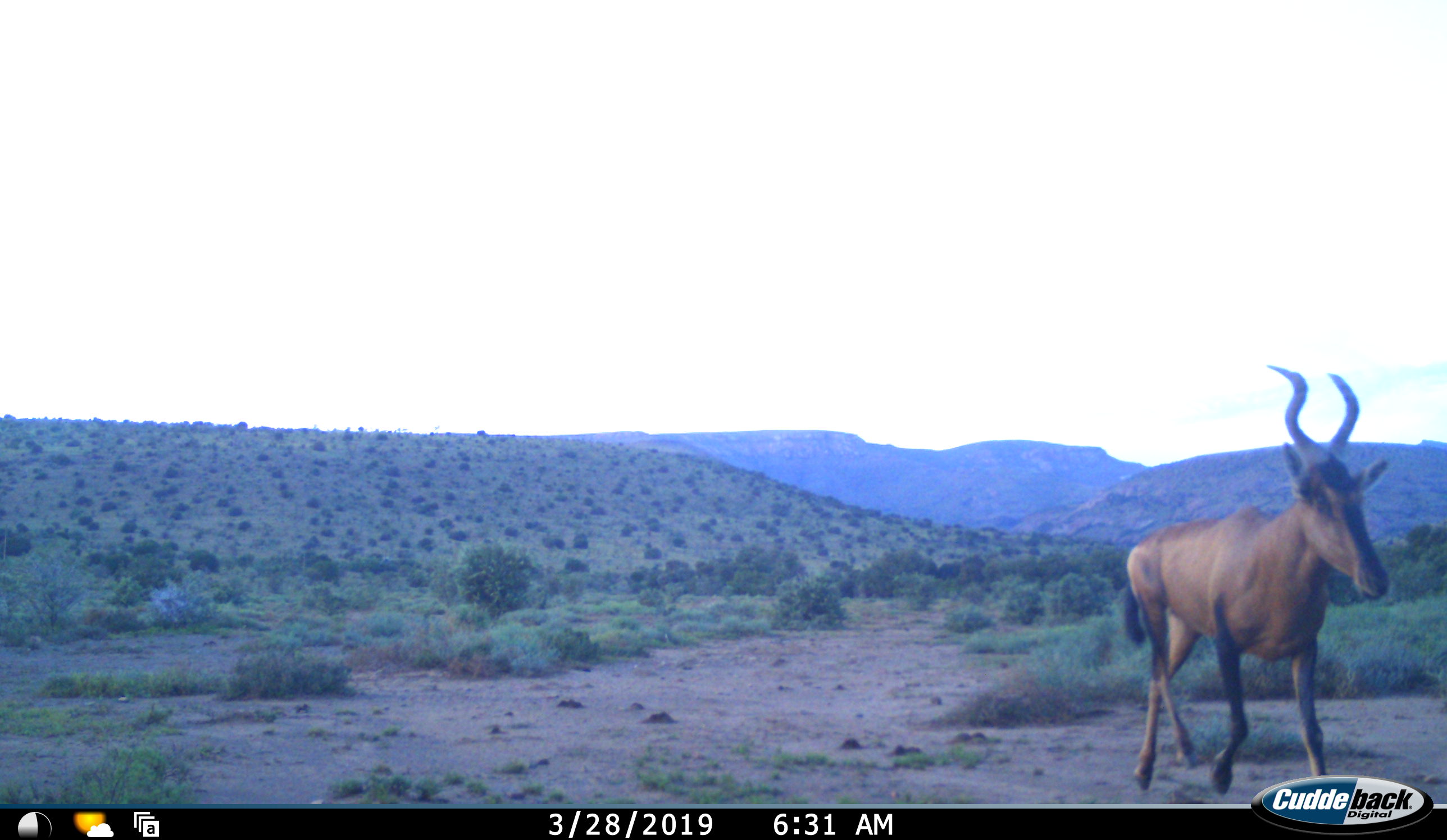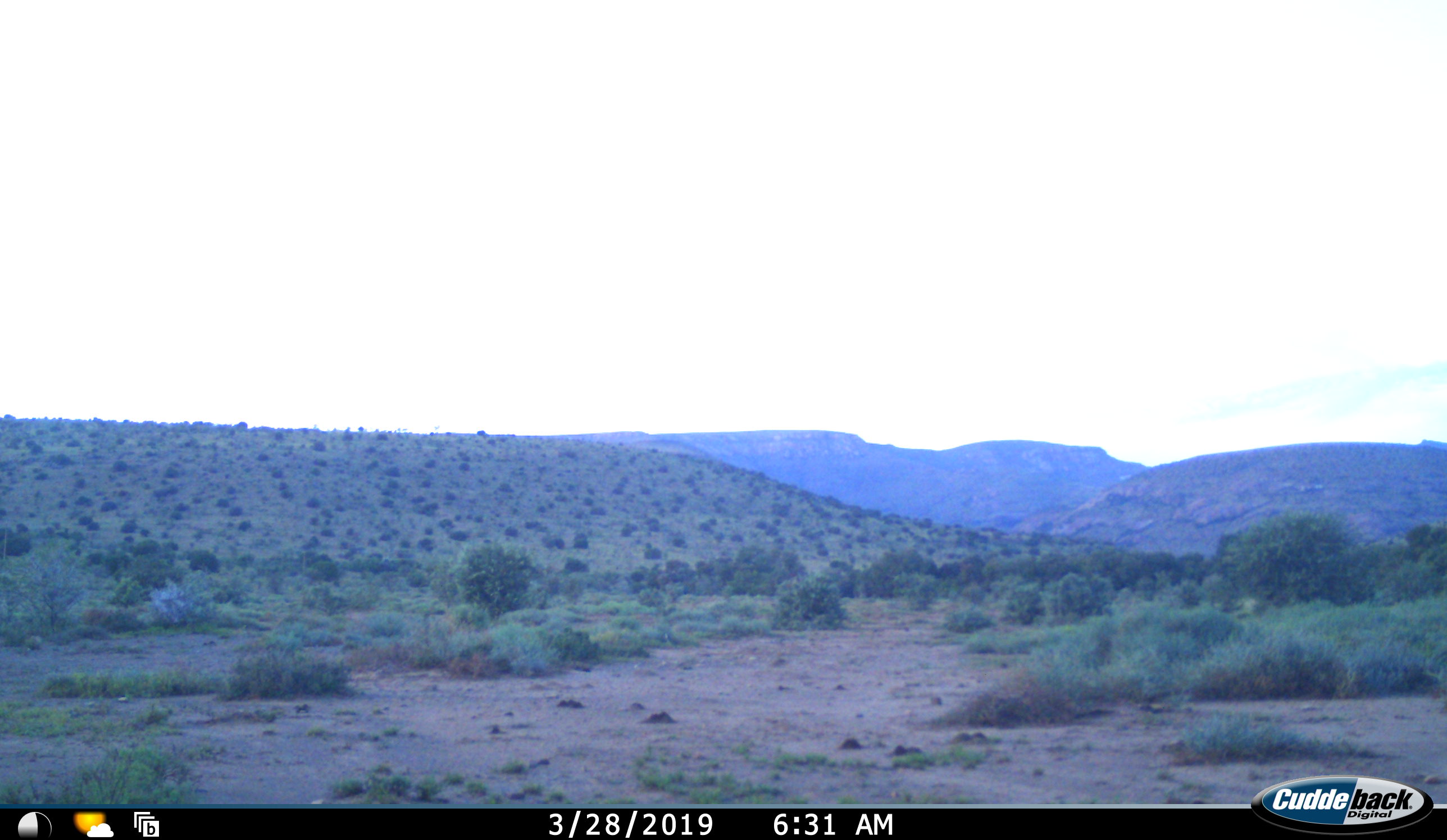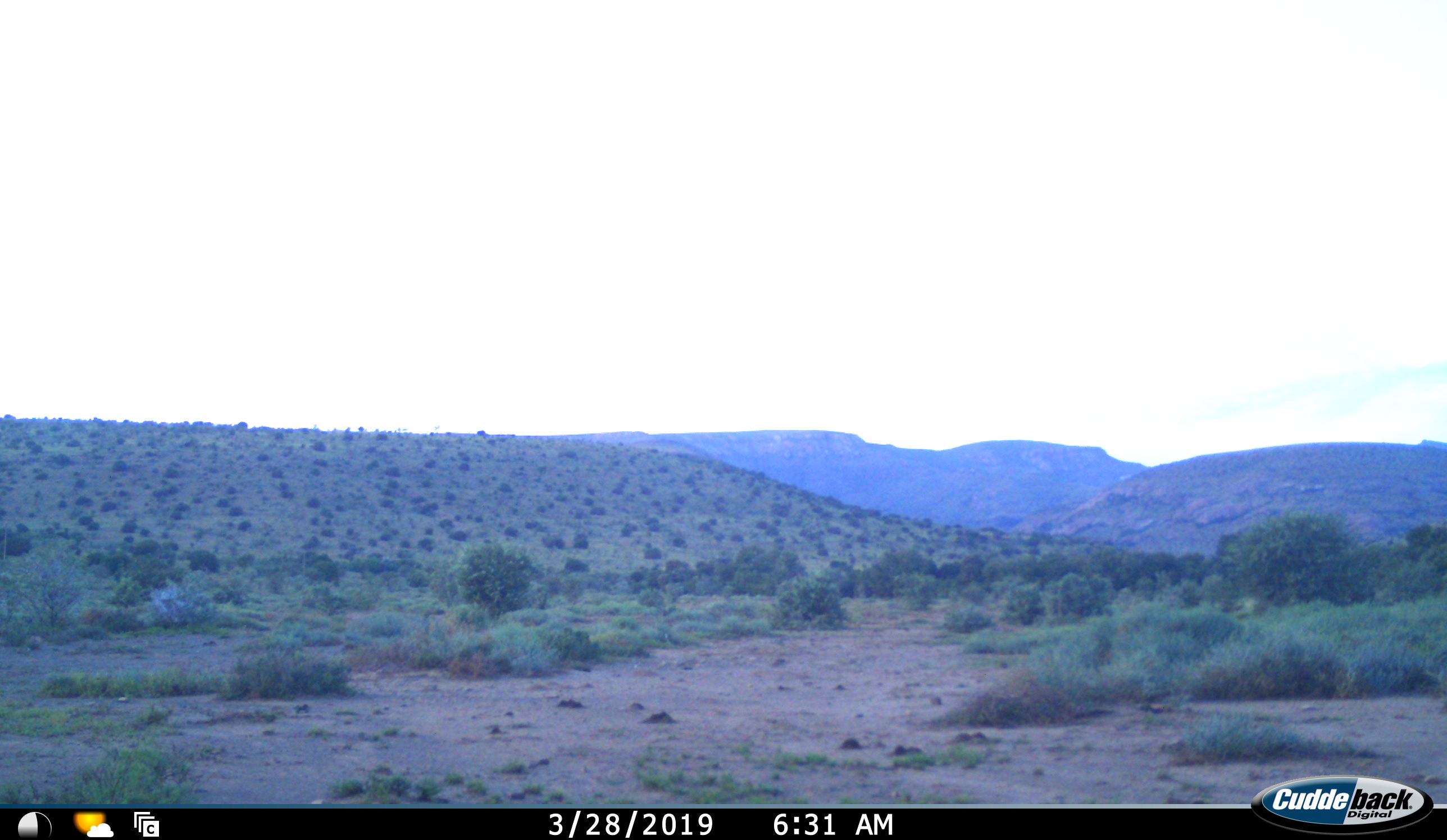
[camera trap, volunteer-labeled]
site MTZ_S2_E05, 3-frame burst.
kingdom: Animalia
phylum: Chordata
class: Mammalia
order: Artiodactyla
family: Bovidae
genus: Alcelaphus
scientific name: Alcelaphus buselaphus caama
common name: red hartebeest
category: hartebeestred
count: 1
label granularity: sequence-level